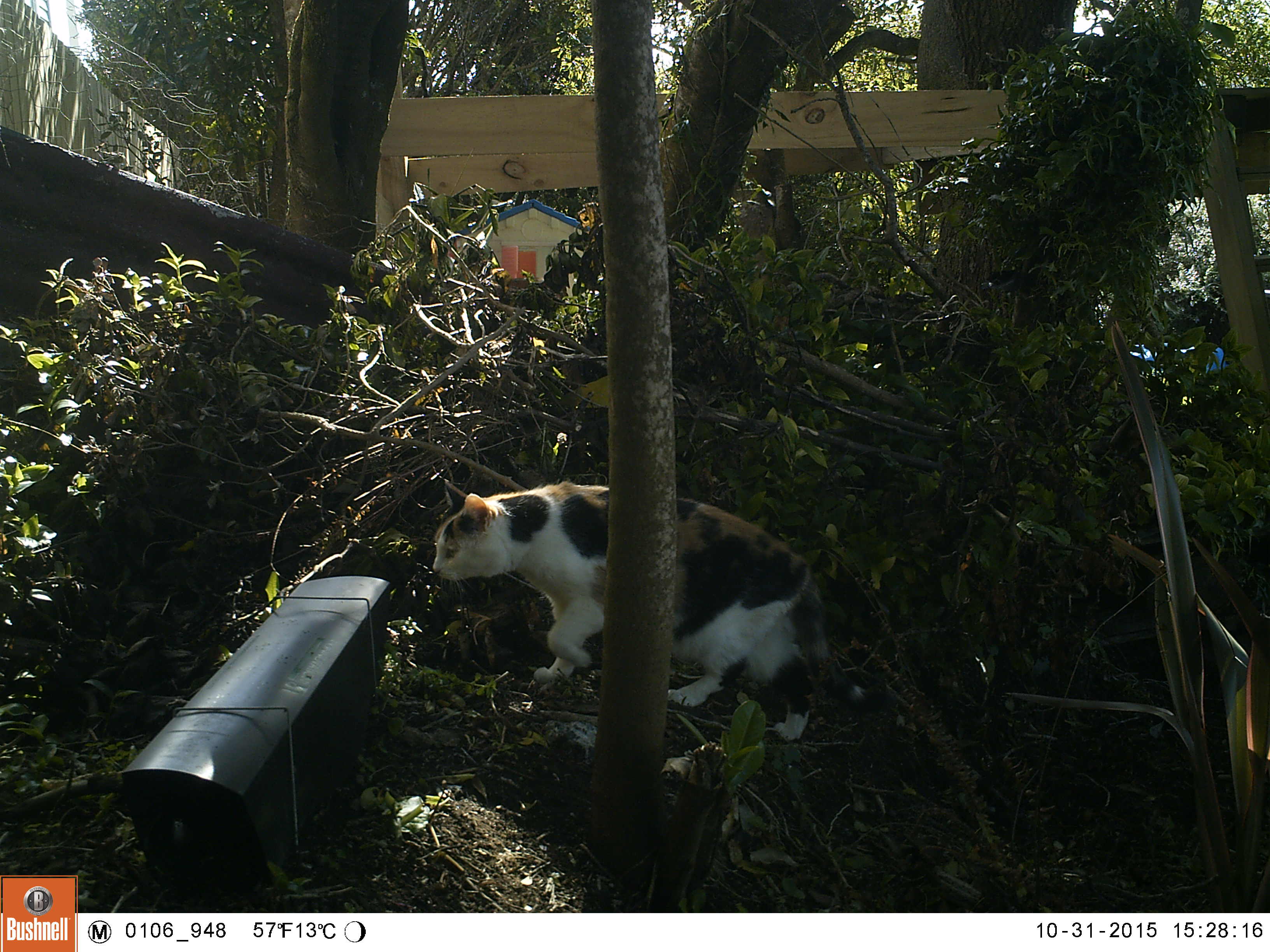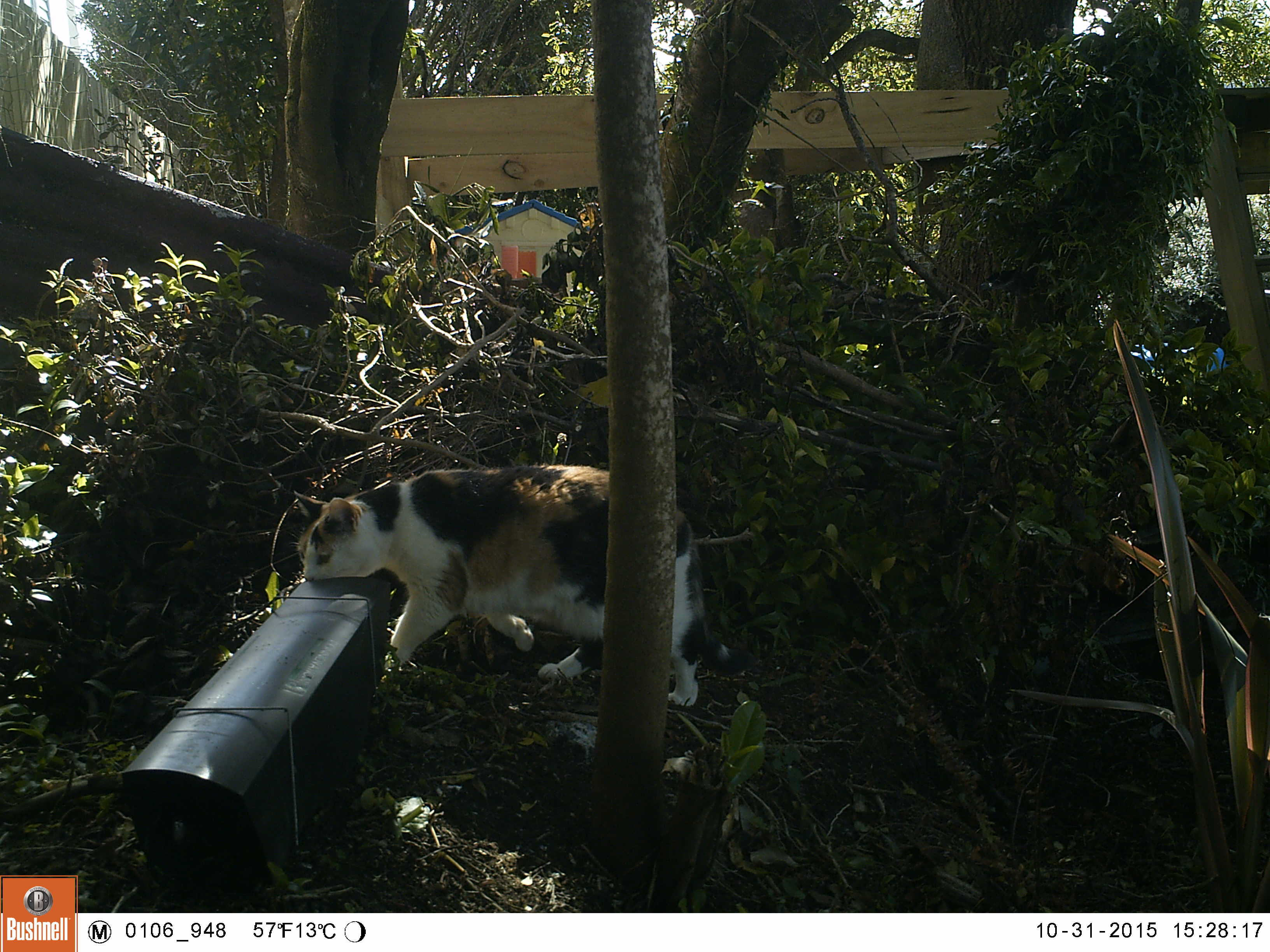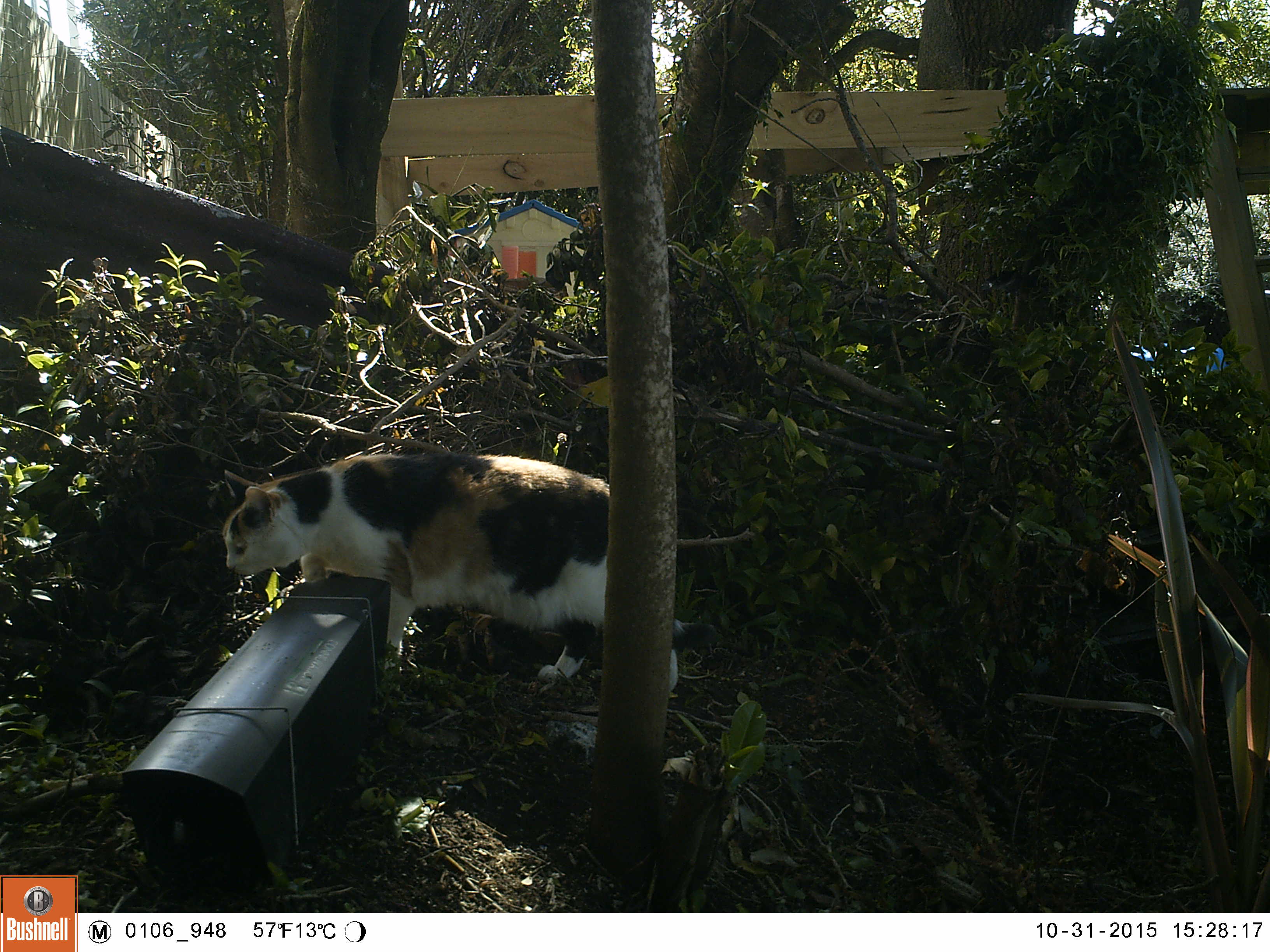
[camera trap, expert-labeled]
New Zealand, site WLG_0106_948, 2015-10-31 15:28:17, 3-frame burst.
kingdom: Animalia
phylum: Chordata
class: Mammalia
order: Carnivora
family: Felidae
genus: Felis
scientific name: Felis catus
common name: domestic cat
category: cat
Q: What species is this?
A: Cat (domestic cat) (Felis catus).